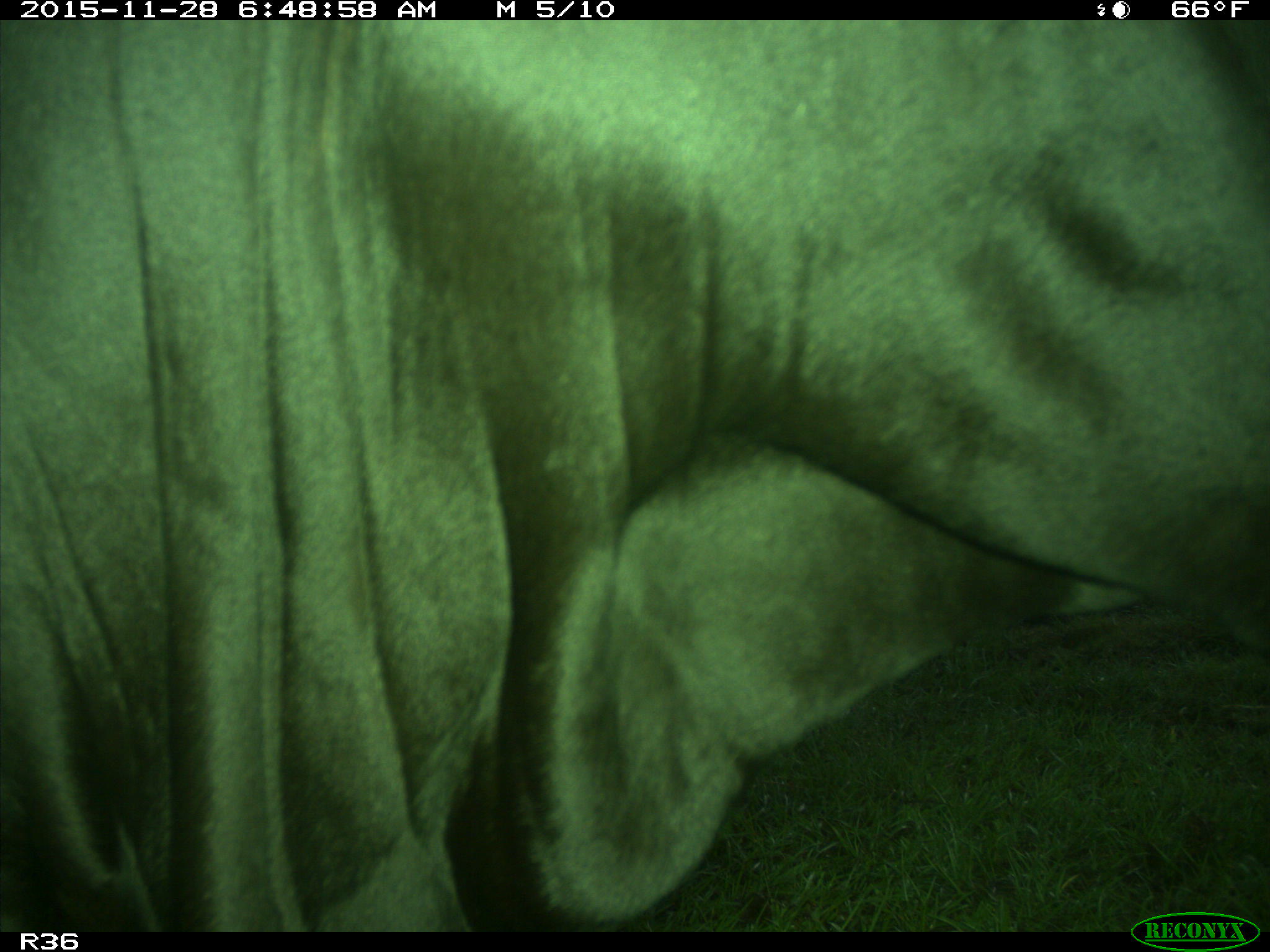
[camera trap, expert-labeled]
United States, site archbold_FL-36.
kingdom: Animalia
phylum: Chordata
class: Mammalia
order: Artiodactyla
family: Bovidae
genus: Bos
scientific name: Bos taurus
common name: domestic cow